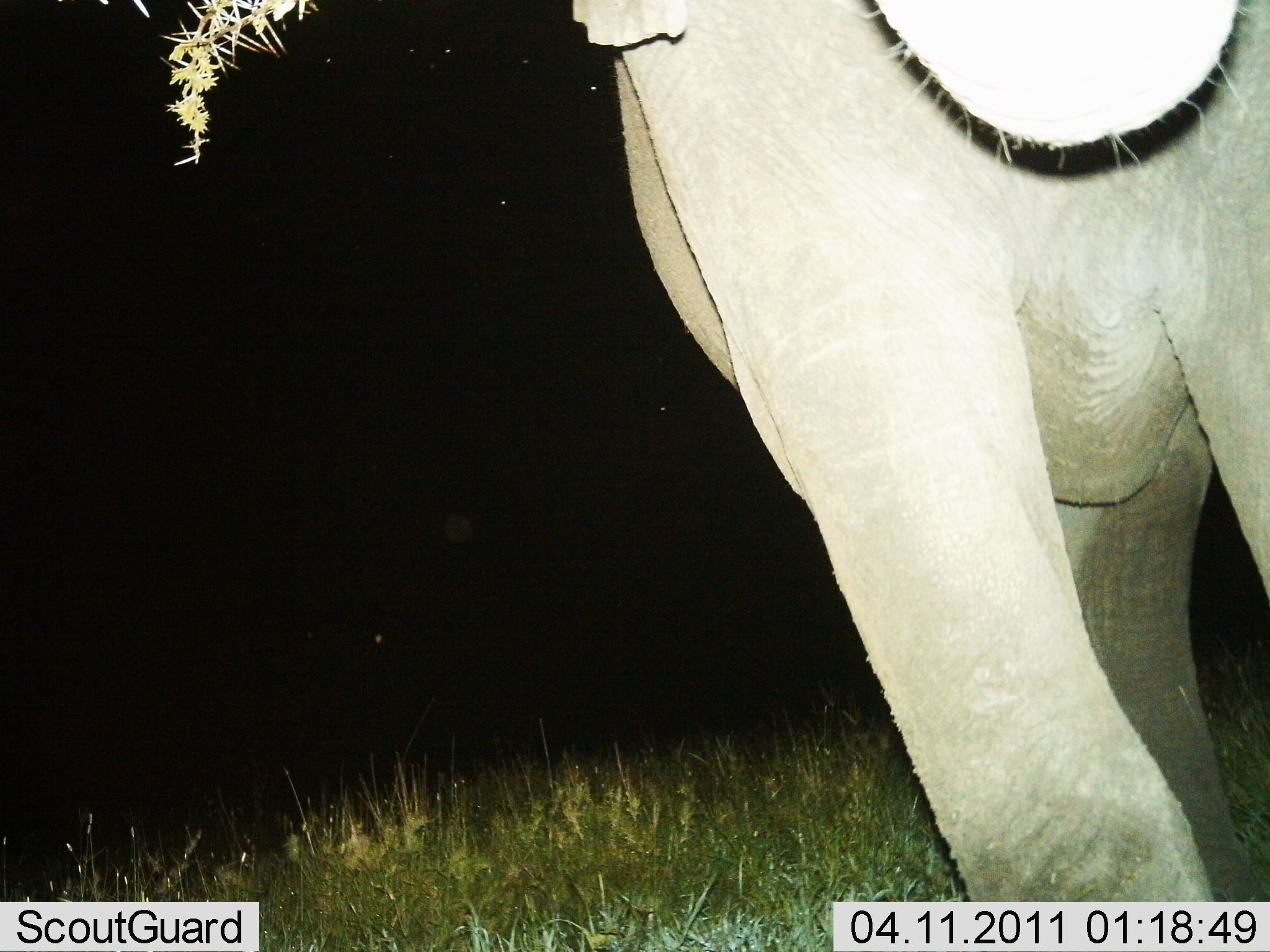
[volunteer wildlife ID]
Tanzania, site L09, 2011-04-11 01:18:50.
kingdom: Animalia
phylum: Chordata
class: Mammalia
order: Proboscidea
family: Elephantidae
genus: Loxodonta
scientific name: Loxodonta africana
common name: african bush elephant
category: elephant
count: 1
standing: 55%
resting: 0%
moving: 36%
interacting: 0%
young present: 0%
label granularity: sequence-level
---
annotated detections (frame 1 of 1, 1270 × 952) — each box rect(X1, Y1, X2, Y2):
animal: rect(562, 0, 1270, 952)